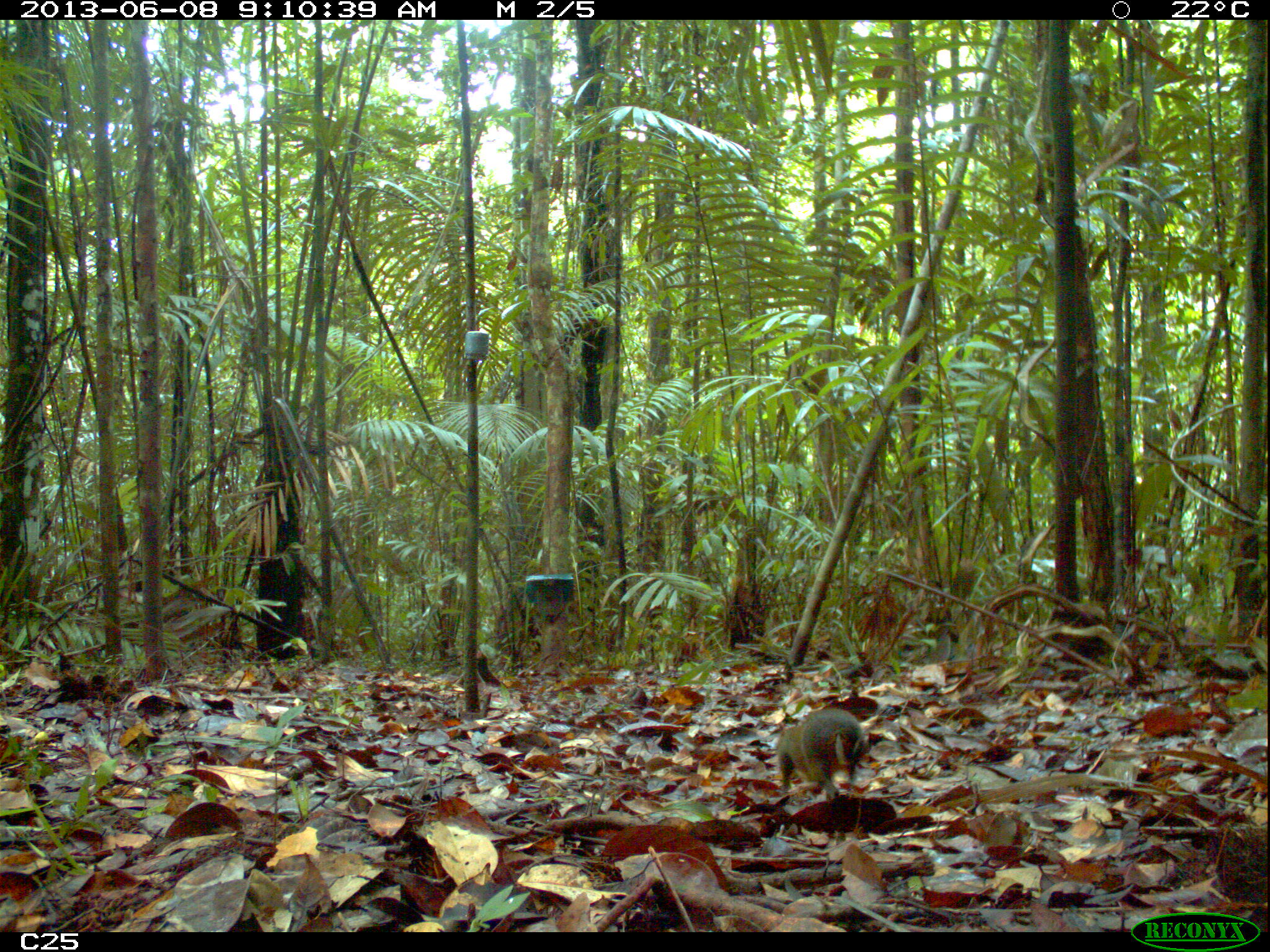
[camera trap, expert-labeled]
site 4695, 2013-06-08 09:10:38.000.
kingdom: Animalia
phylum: Chordata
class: Mammalia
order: Rodentia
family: Dasyproctidae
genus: Myoprocta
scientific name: Myoprocta pratti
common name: green acouchi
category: myoprocta pratii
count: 1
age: adult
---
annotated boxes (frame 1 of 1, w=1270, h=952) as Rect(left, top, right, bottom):
myoprocta pratii: Rect(776, 707, 866, 800)